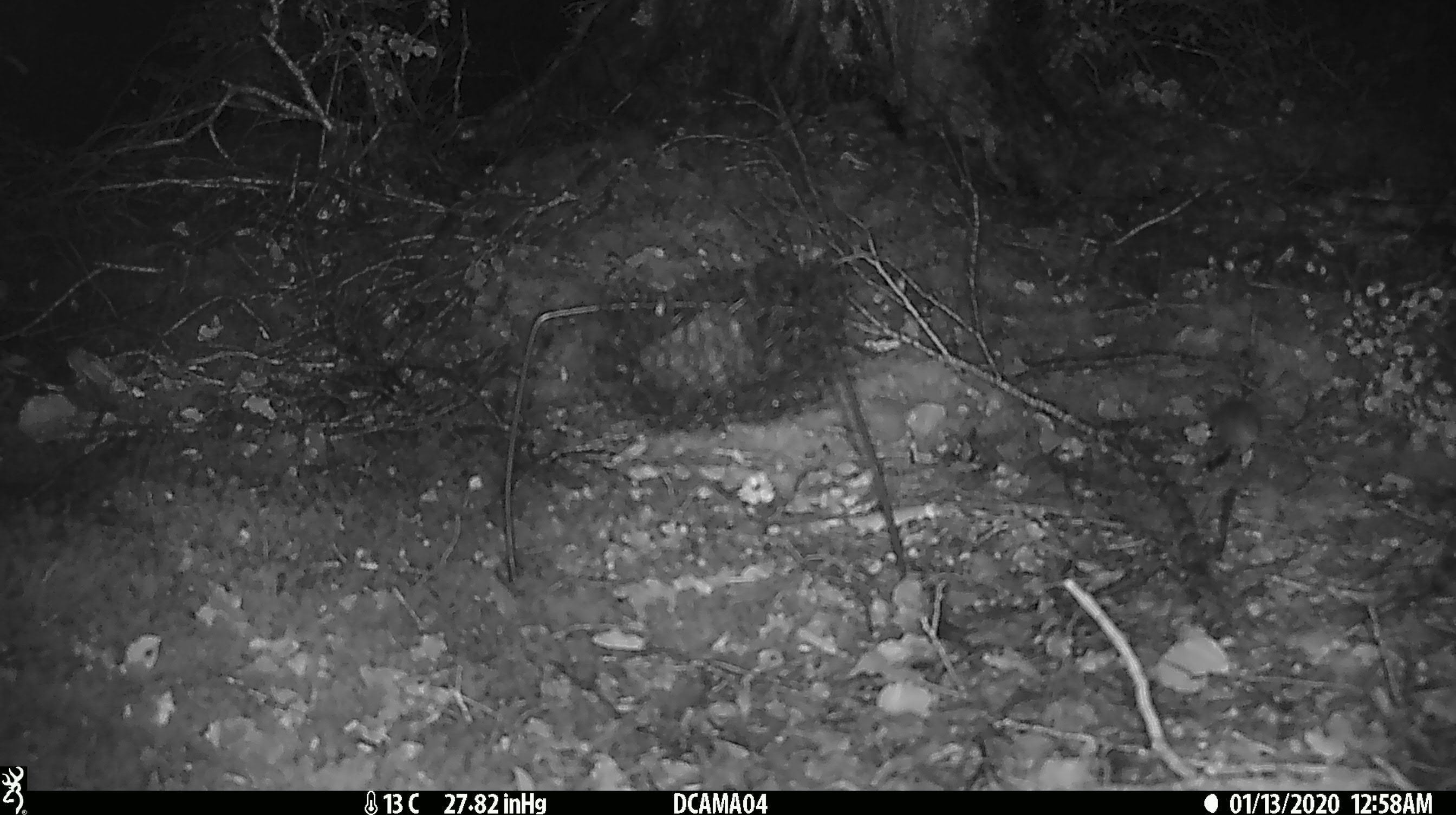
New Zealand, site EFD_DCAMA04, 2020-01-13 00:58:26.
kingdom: Animalia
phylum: Chordata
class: Mammalia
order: Rodentia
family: Muridae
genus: Mus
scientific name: Mus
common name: mouse